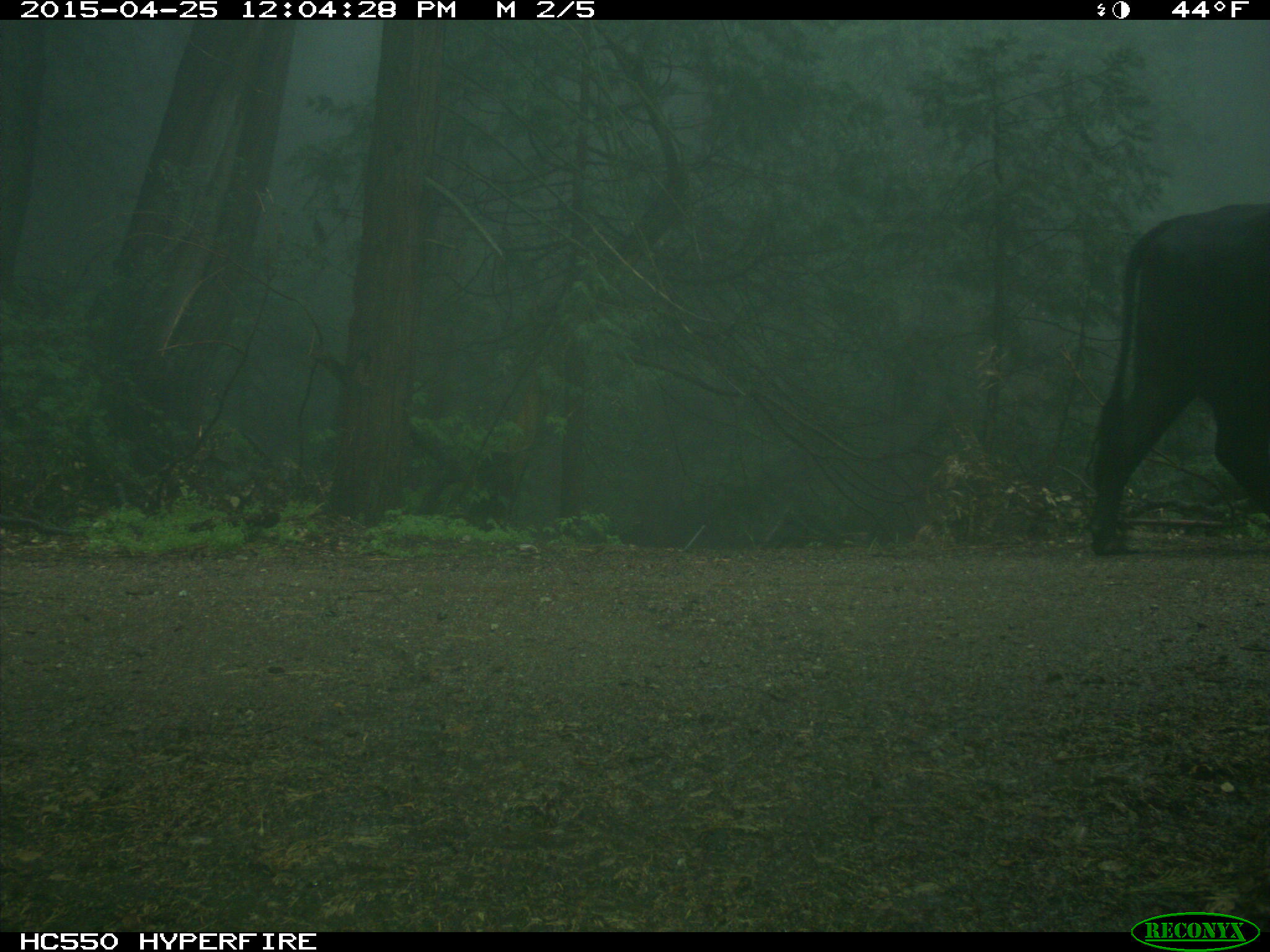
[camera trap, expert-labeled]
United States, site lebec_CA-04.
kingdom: Animalia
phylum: Chordata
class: Mammalia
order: Artiodactyla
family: Bovidae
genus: Bos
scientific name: Bos taurus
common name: domestic cow